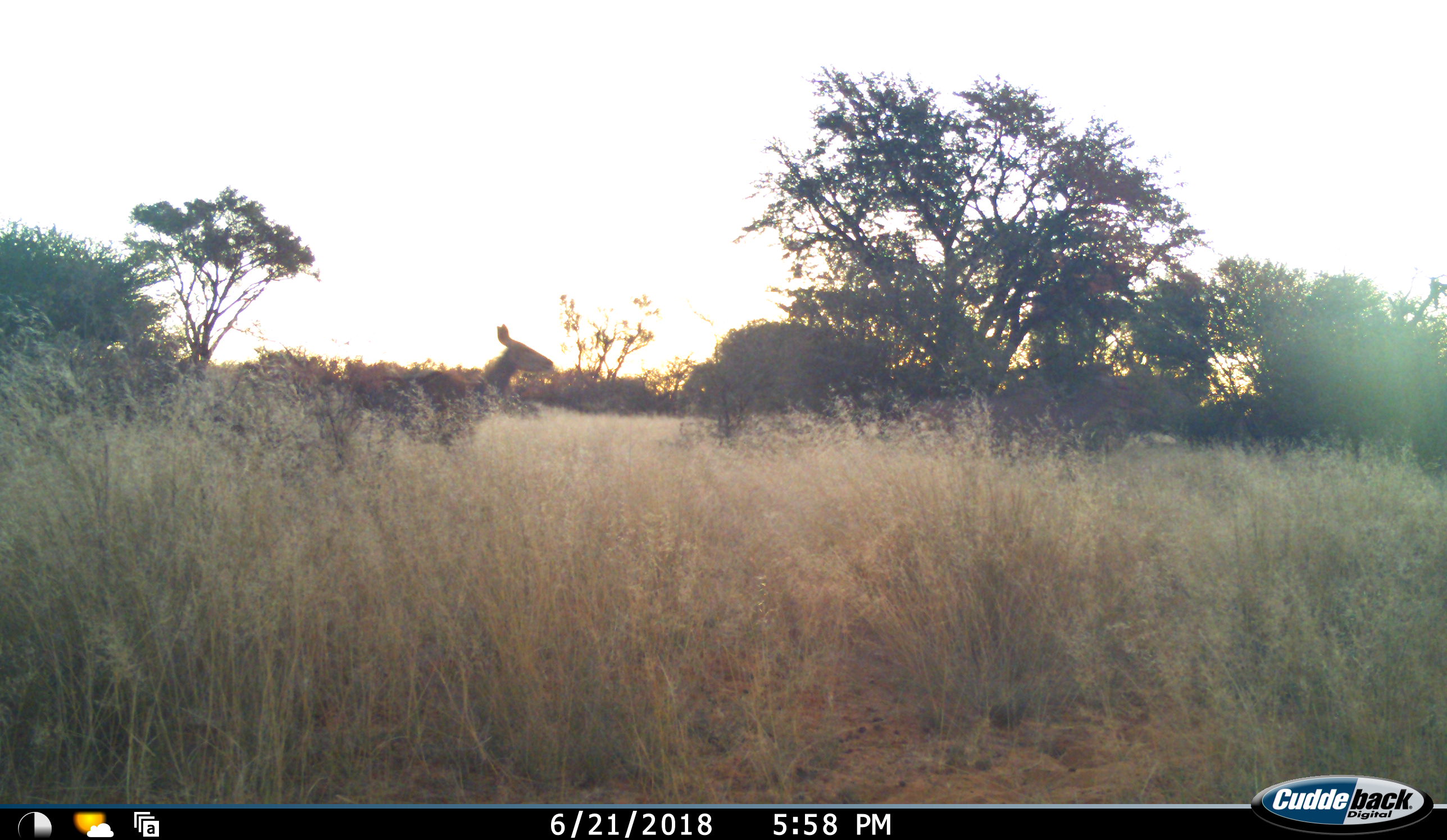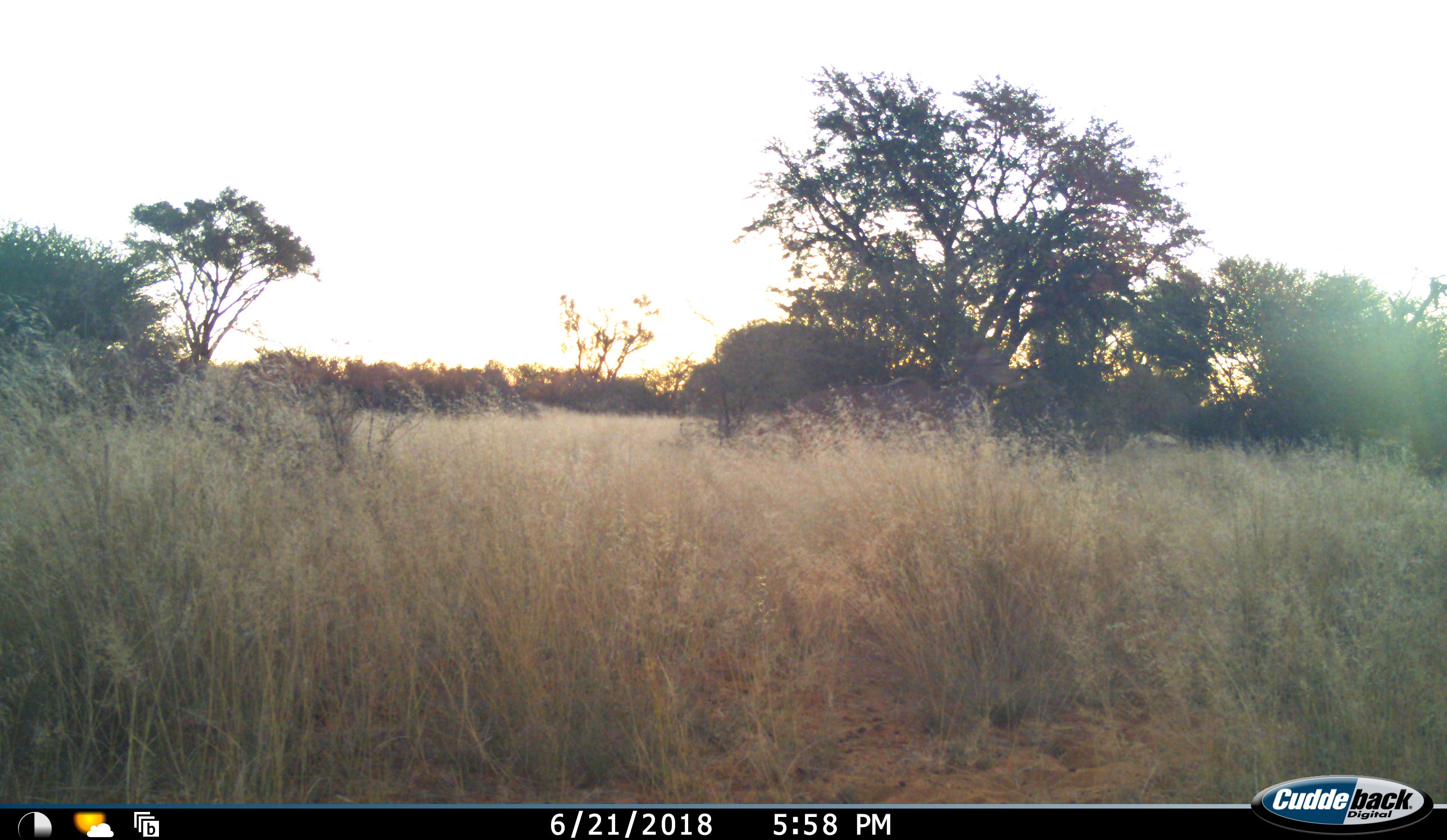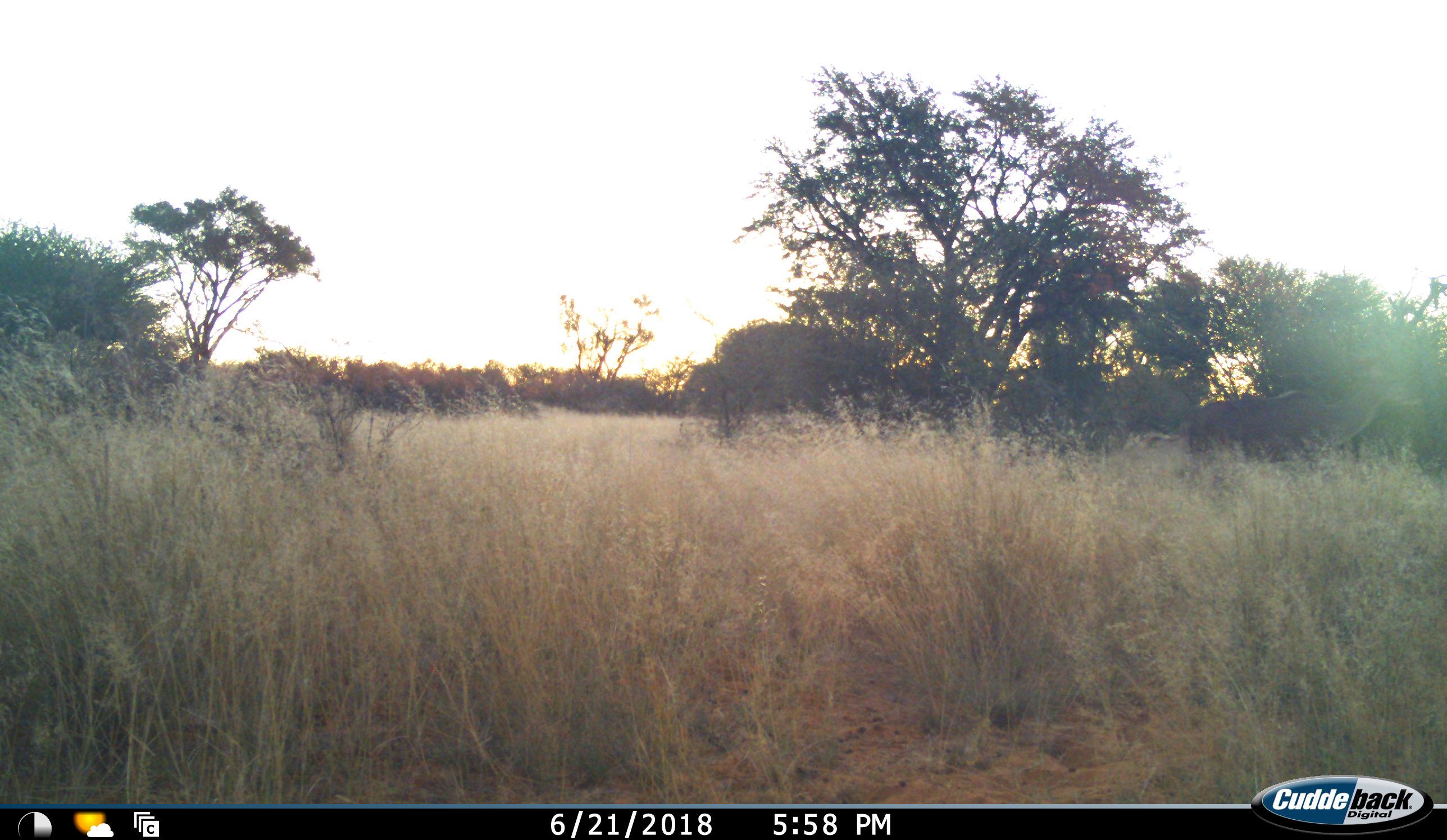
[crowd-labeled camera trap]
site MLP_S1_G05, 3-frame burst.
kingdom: Animalia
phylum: Chordata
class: Mammalia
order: Artiodactyla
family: Bovidae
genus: Tragelaphus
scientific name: Tragelaphus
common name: kudu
Kudu (Tragelaphus), count 1. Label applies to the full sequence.